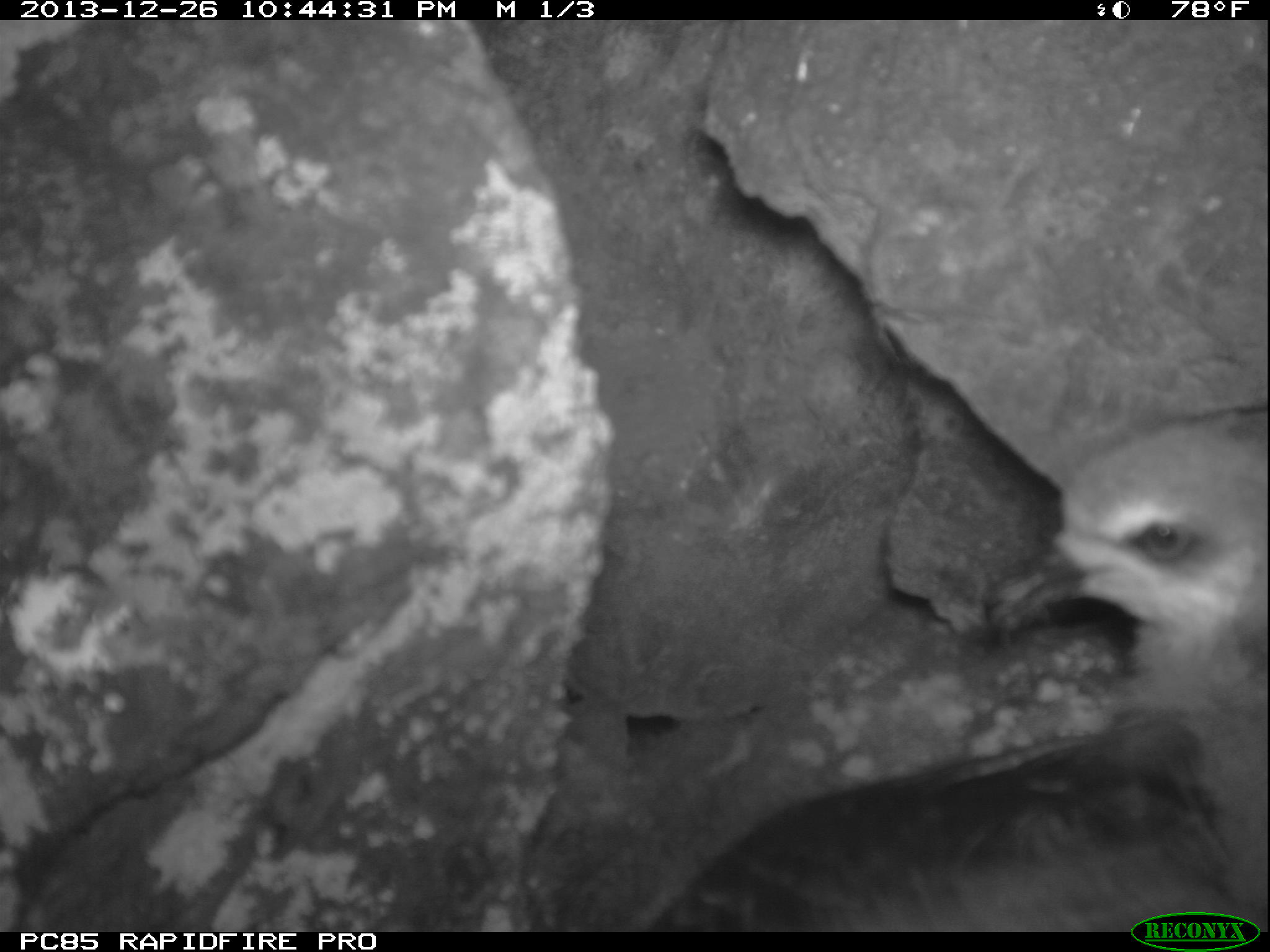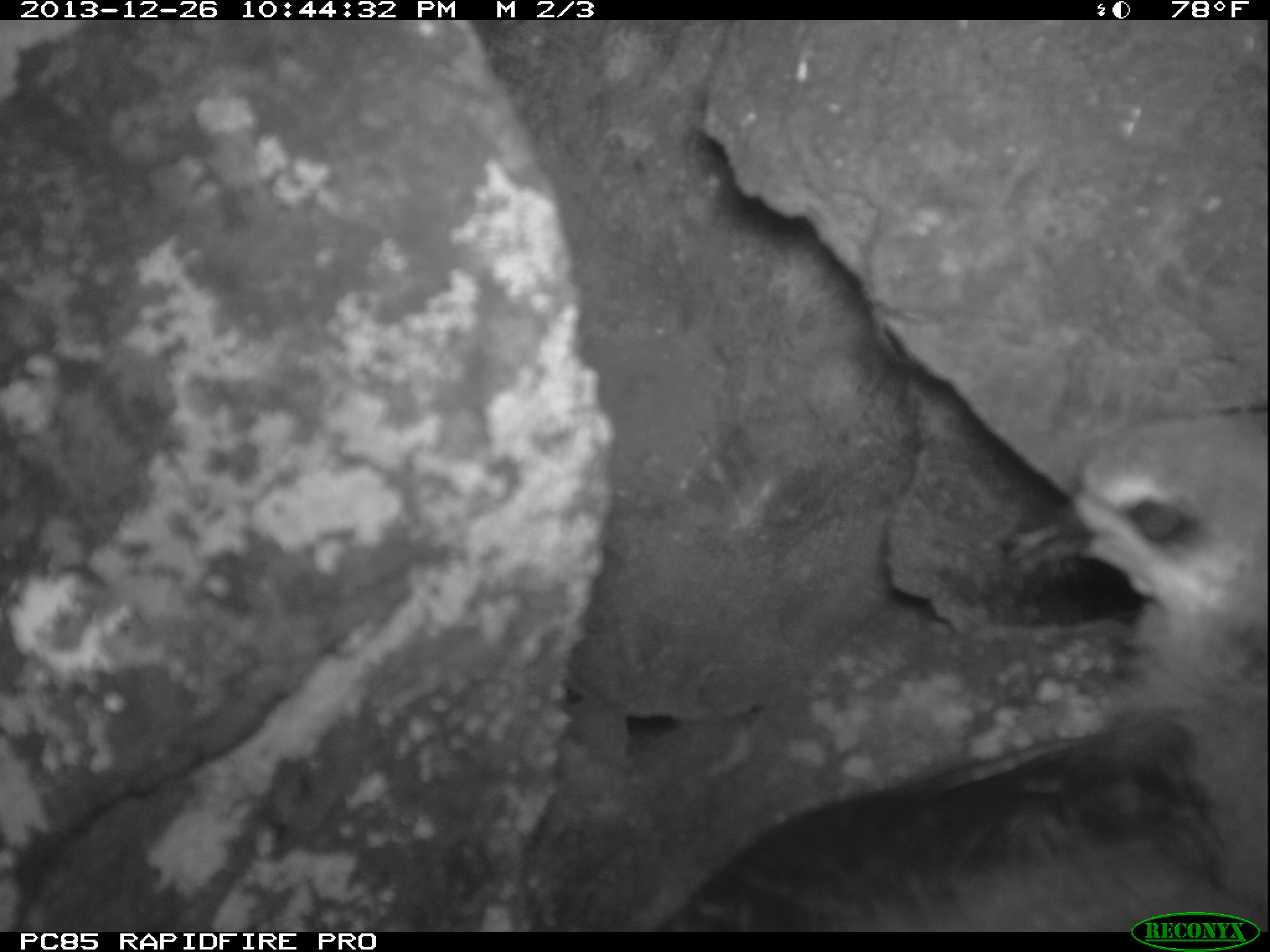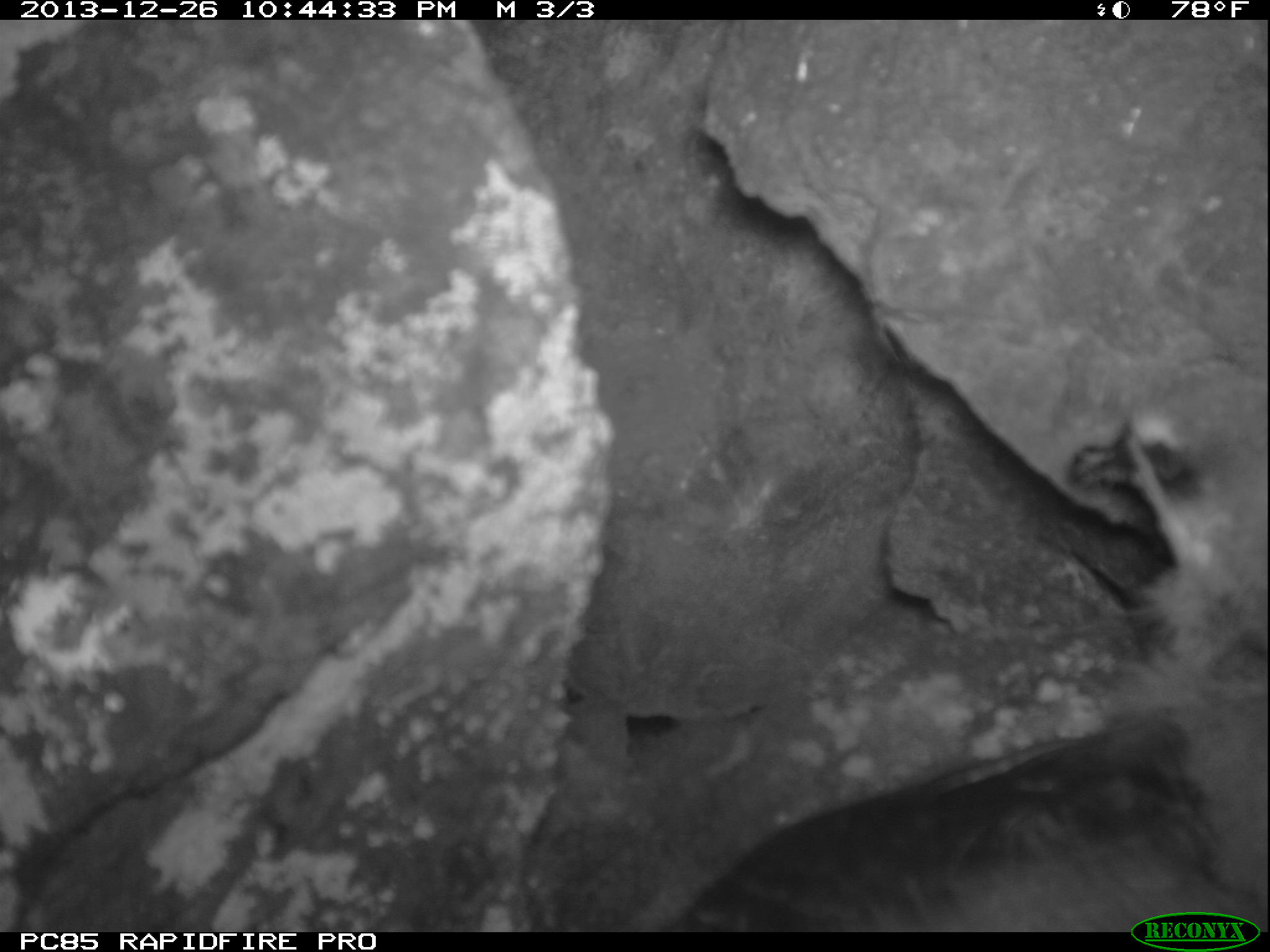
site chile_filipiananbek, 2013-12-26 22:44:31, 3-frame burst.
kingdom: Animalia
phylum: Chordata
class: Aves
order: Procellariiformes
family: Procellariidae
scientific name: Procellariidae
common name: petrel chick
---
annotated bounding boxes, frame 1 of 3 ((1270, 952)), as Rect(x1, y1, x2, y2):
petrel chick: Rect(562, 399, 1270, 906)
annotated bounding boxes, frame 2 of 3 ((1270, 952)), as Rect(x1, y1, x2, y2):
petrel chick: Rect(624, 394, 1270, 914)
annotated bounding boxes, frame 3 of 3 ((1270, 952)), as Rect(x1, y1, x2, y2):
petrel chick: Rect(665, 341, 1270, 935)